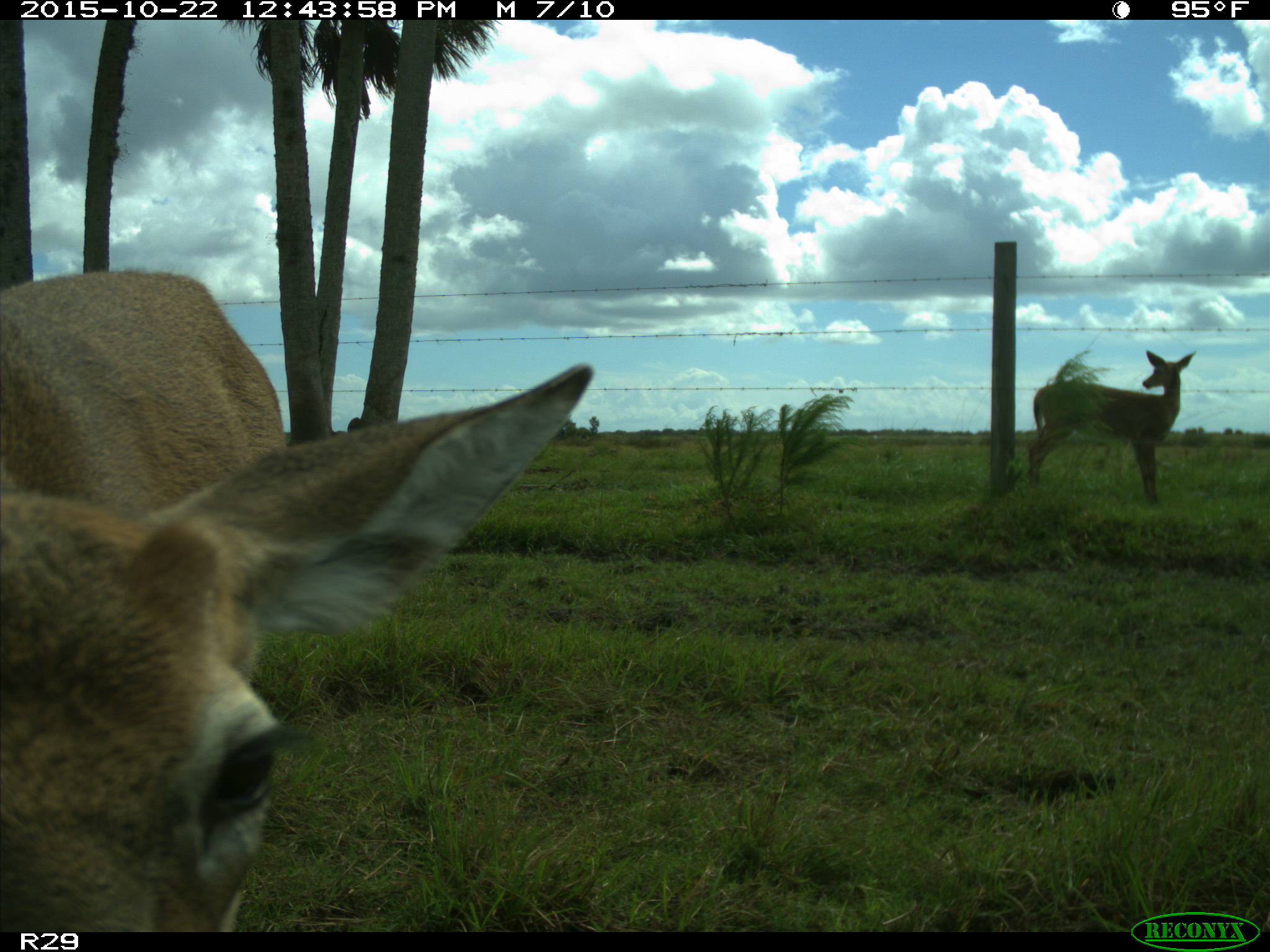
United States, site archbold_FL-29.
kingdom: Animalia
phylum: Chordata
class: Mammalia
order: Artiodactyla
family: Cervidae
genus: Odocoileus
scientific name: Odocoileus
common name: deer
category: unidentified deer